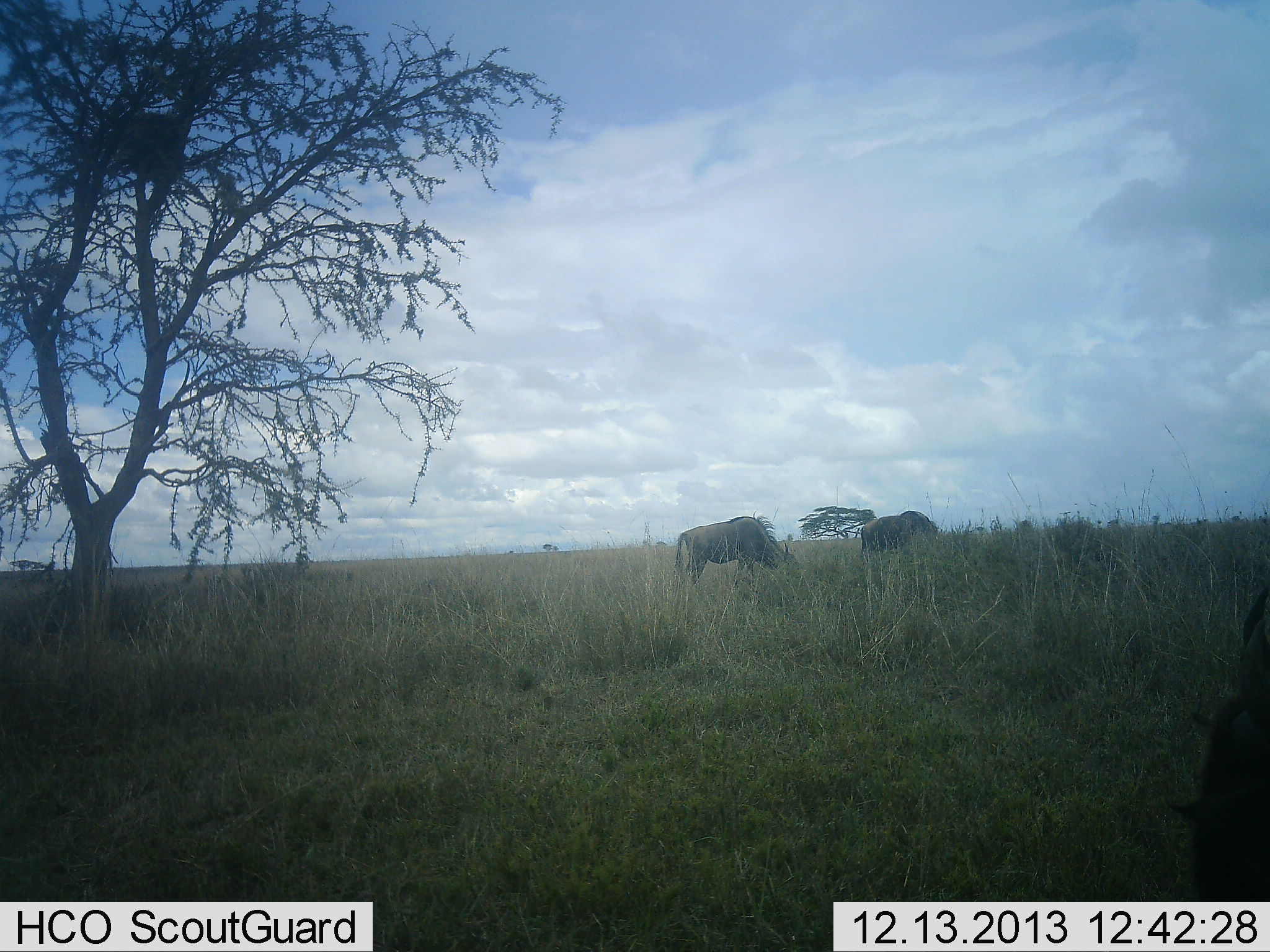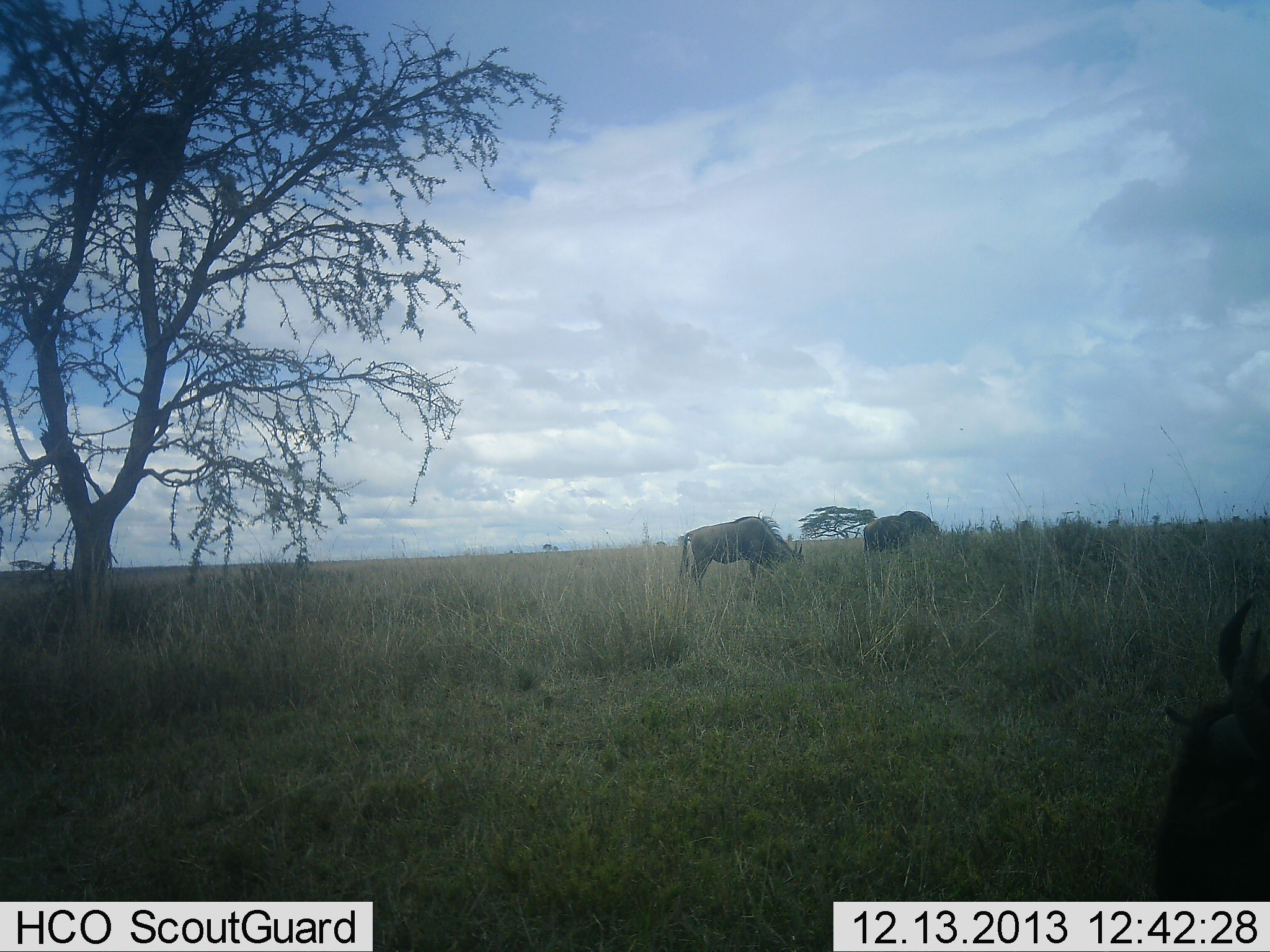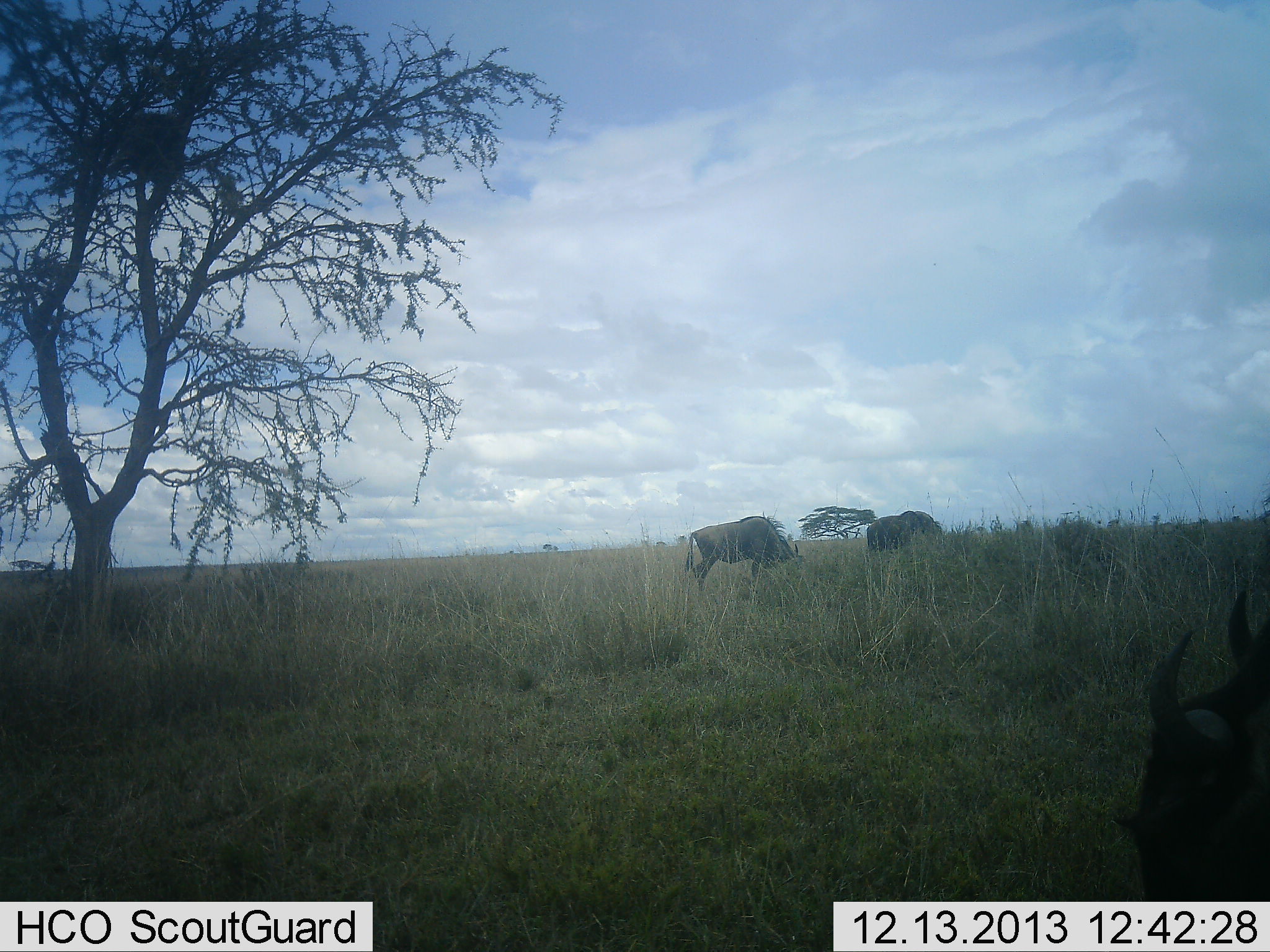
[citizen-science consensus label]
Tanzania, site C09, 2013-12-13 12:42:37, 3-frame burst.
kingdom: Animalia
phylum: Chordata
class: Mammalia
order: Artiodactyla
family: Bovidae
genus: Connochaetes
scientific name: Connochaetes taurinus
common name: blue wildebeest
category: wildebeest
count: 3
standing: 40%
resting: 0%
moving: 10%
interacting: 0%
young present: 0%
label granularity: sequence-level